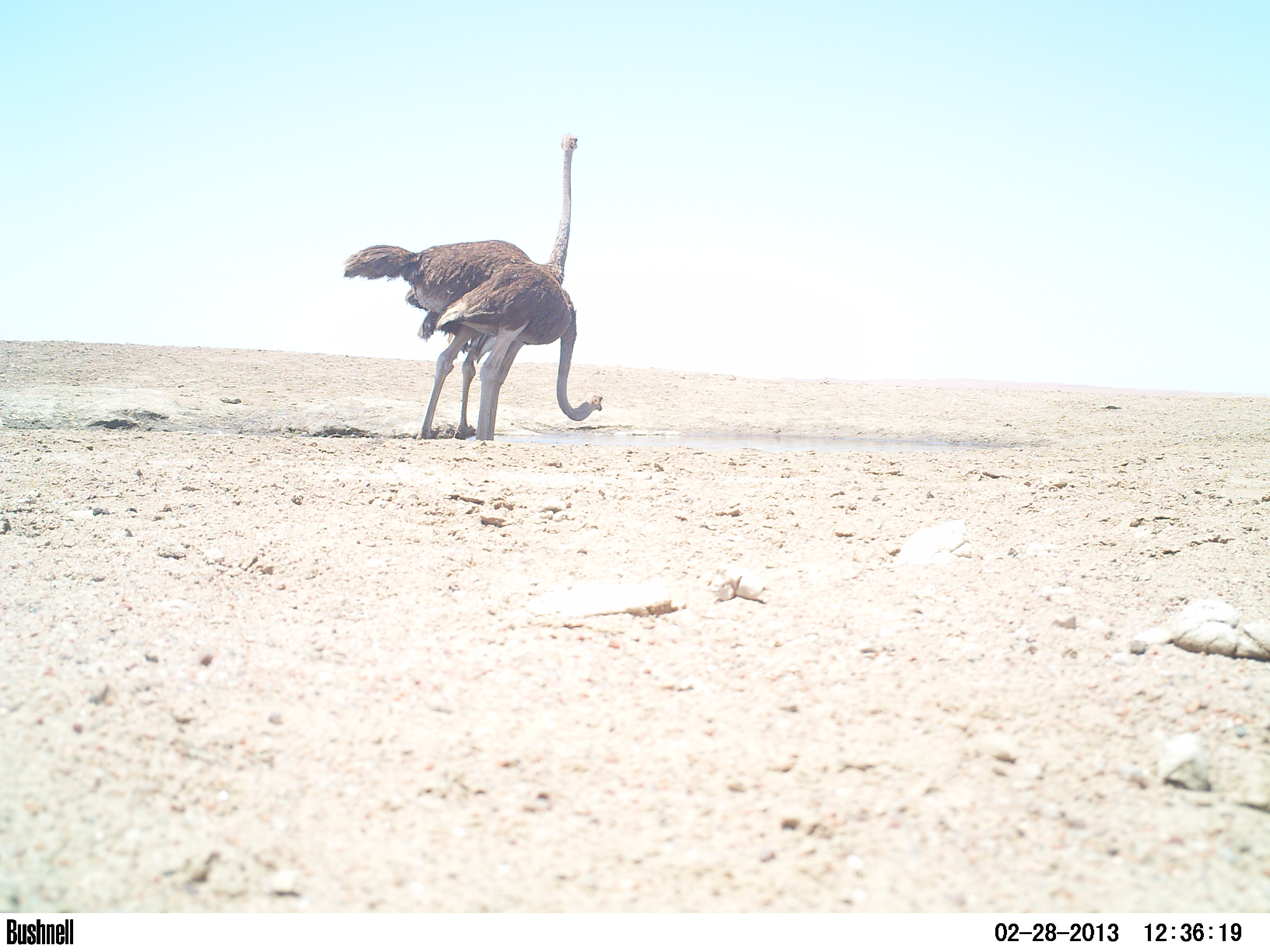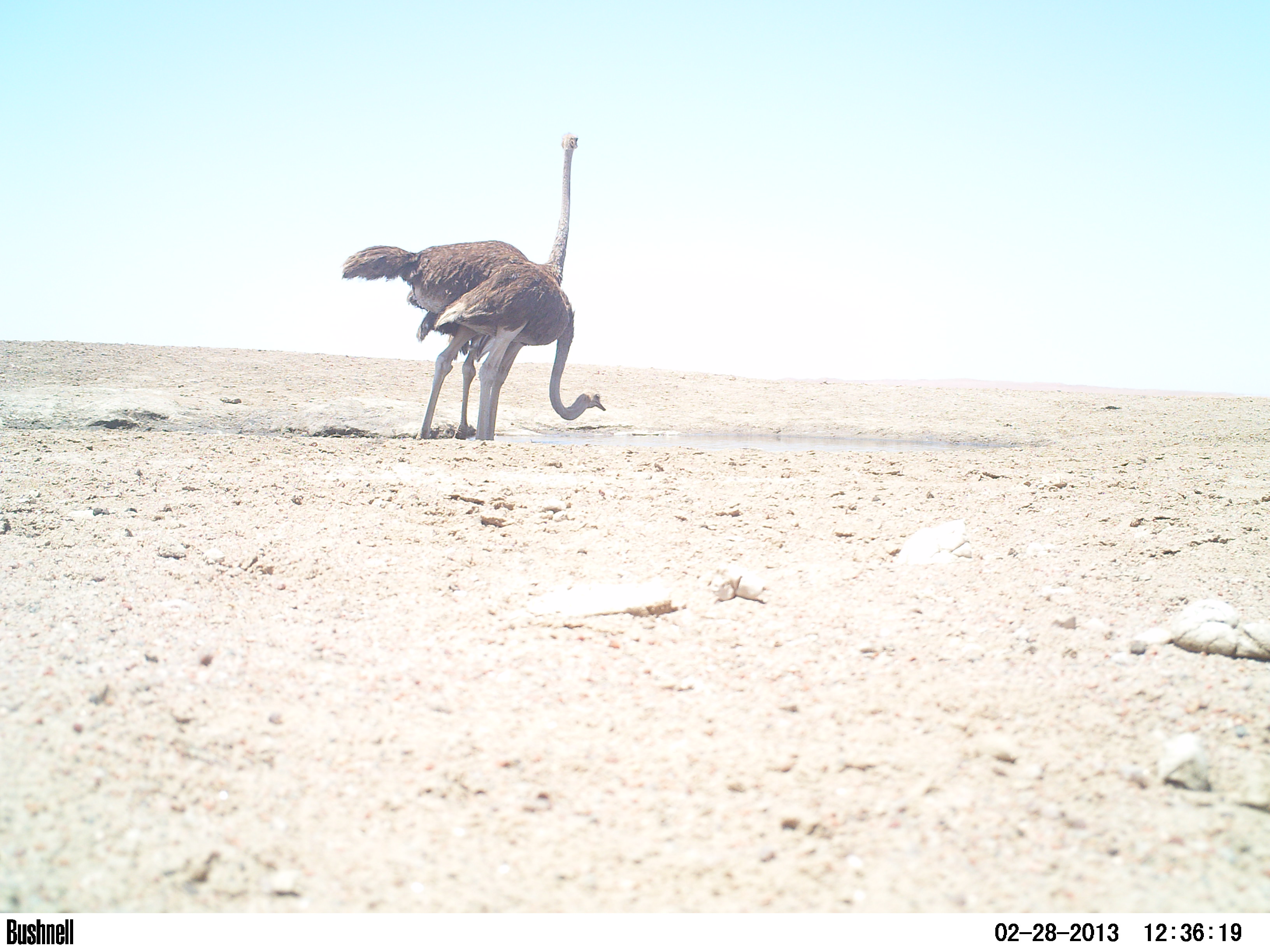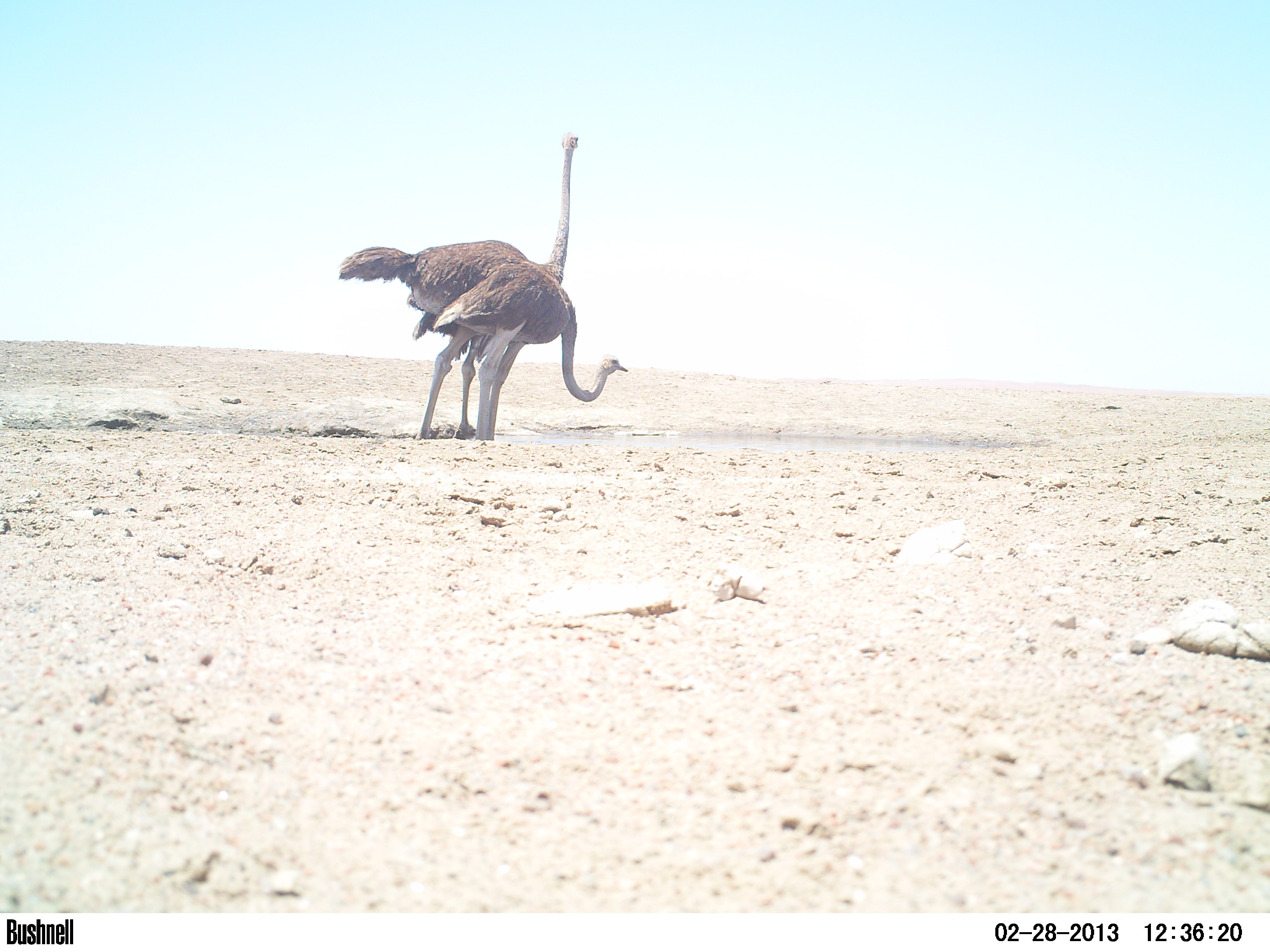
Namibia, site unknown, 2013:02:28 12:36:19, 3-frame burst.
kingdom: Animalia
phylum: Chordata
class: Aves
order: Struthioniformes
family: Struthionidae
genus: Struthio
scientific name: Struthio camelus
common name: common ostrich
Struthio camelus (common ostrich).